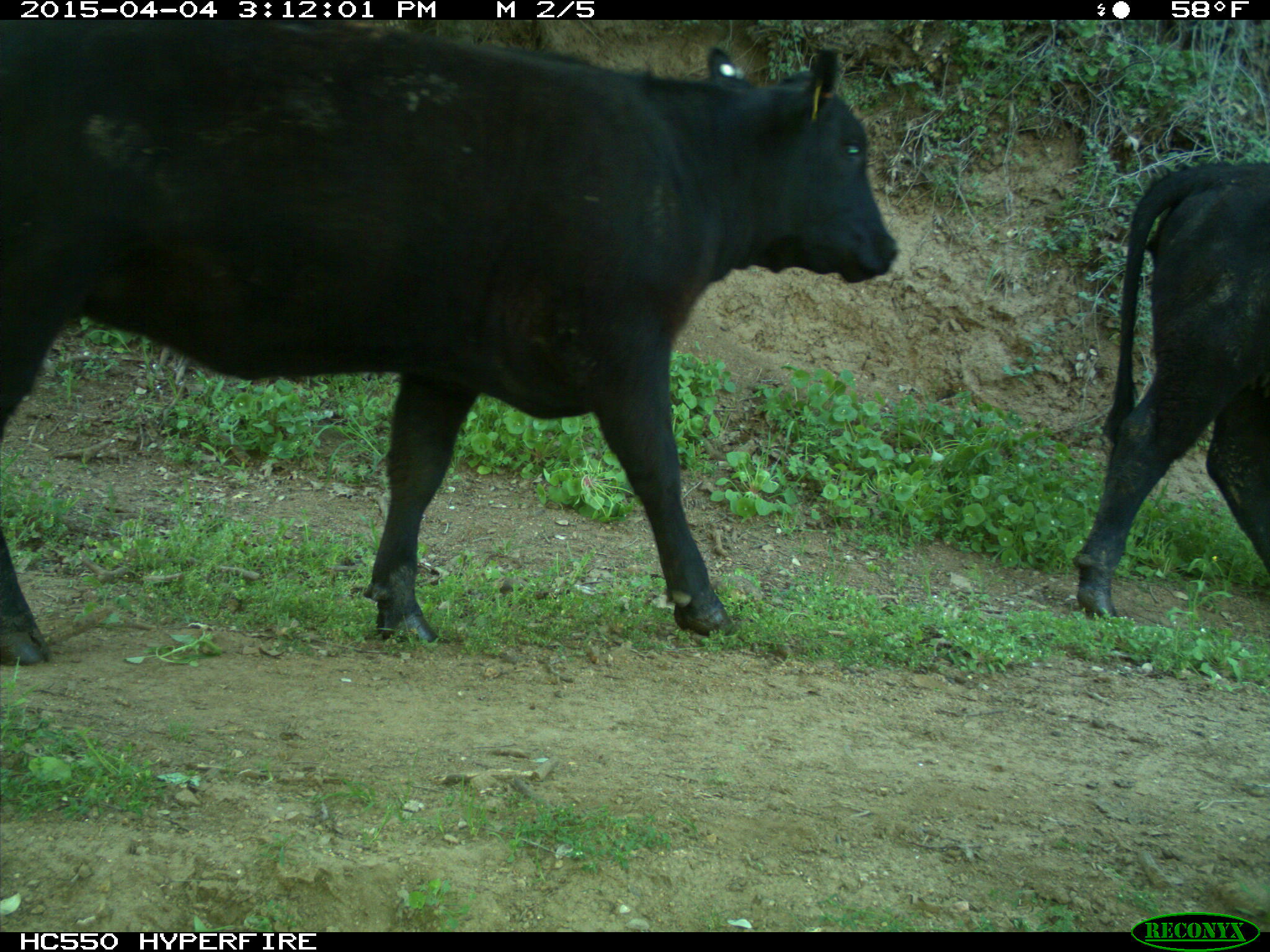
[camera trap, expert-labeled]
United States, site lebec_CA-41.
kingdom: Animalia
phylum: Chordata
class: Mammalia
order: Artiodactyla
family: Bovidae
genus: Bos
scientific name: Bos taurus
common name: domestic cow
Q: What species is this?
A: Bos taurus (domestic cow).